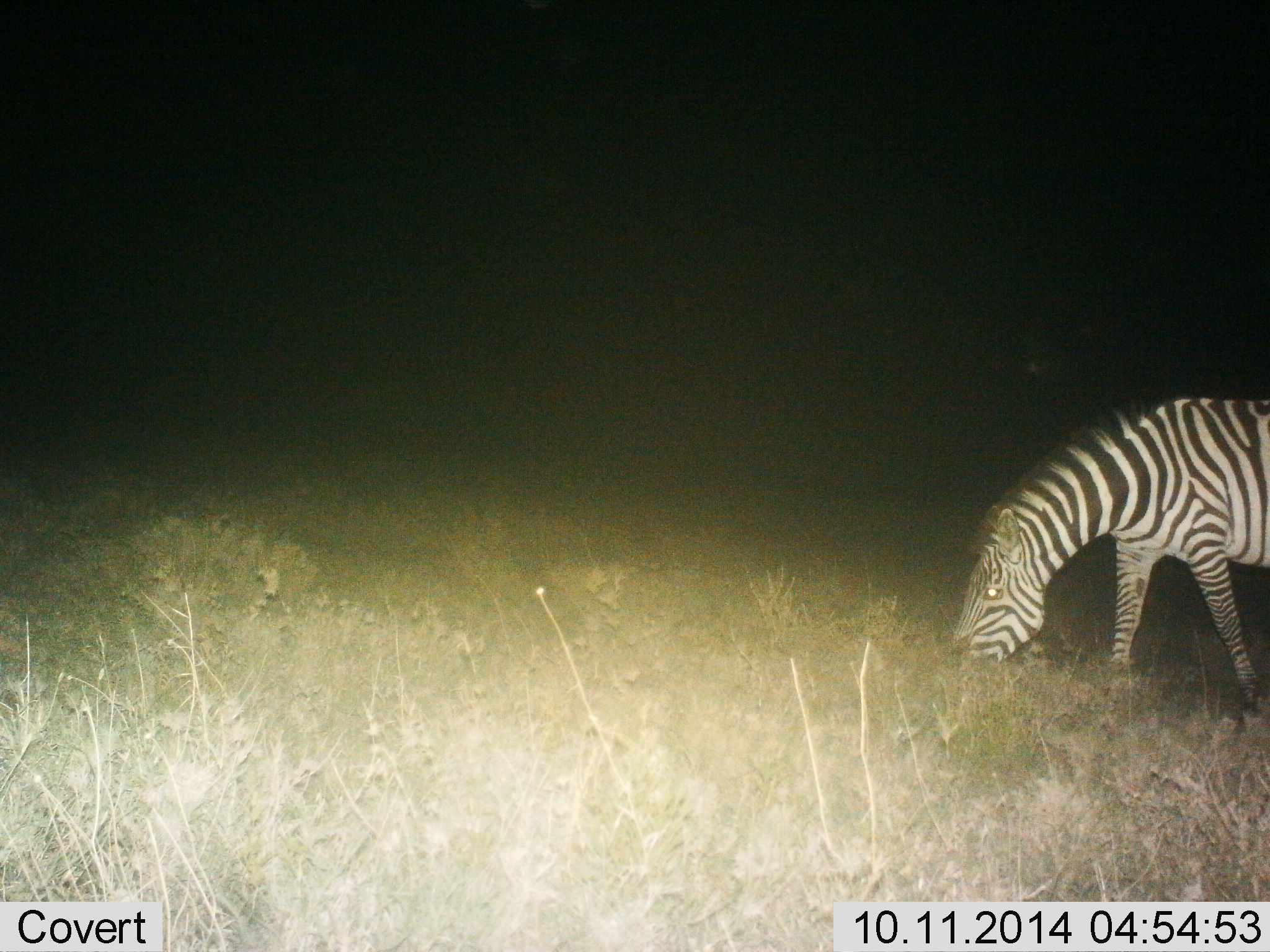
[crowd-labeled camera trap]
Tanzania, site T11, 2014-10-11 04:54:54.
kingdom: Animalia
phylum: Chordata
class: Mammalia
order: Perissodactyla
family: Equidae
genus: Equus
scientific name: Equus quagga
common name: plains zebra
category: zebra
Zebra (plains zebra) (Equus quagga), count 1. Behavior (volunteer vote fractions): standing 0%, resting 0%, moving 0%, interacting 0%. Young present (vote fraction): 0%. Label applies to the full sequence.